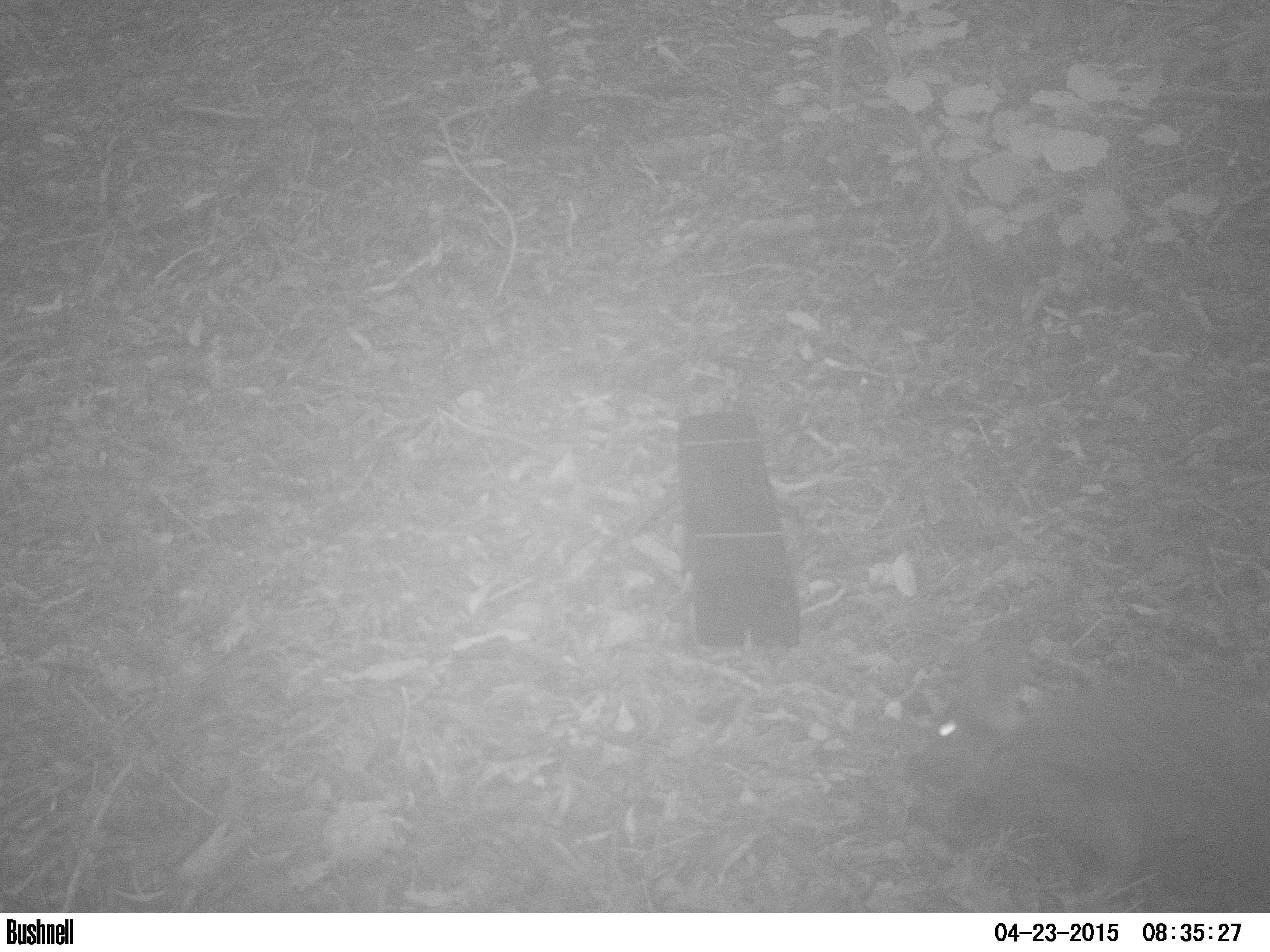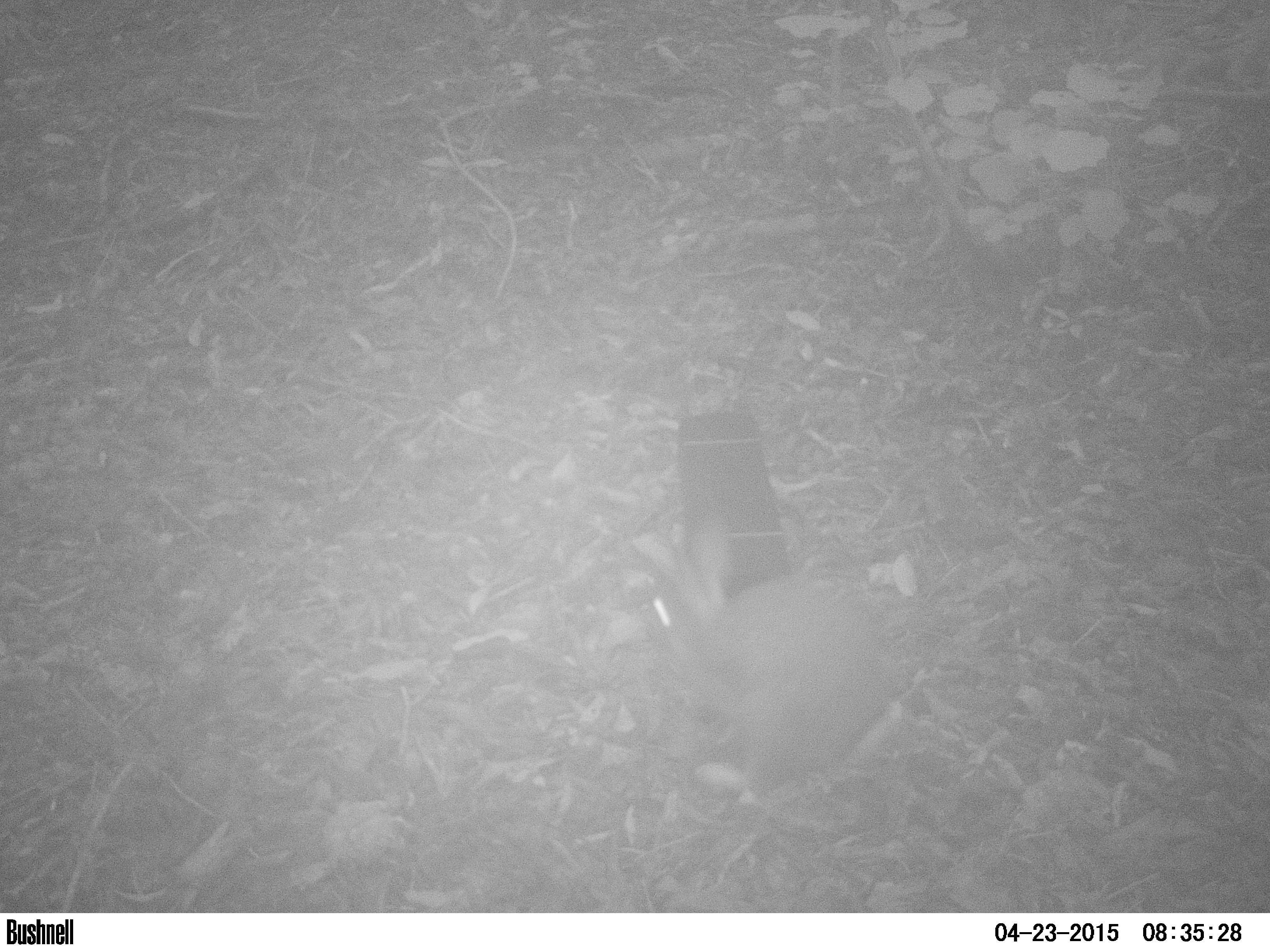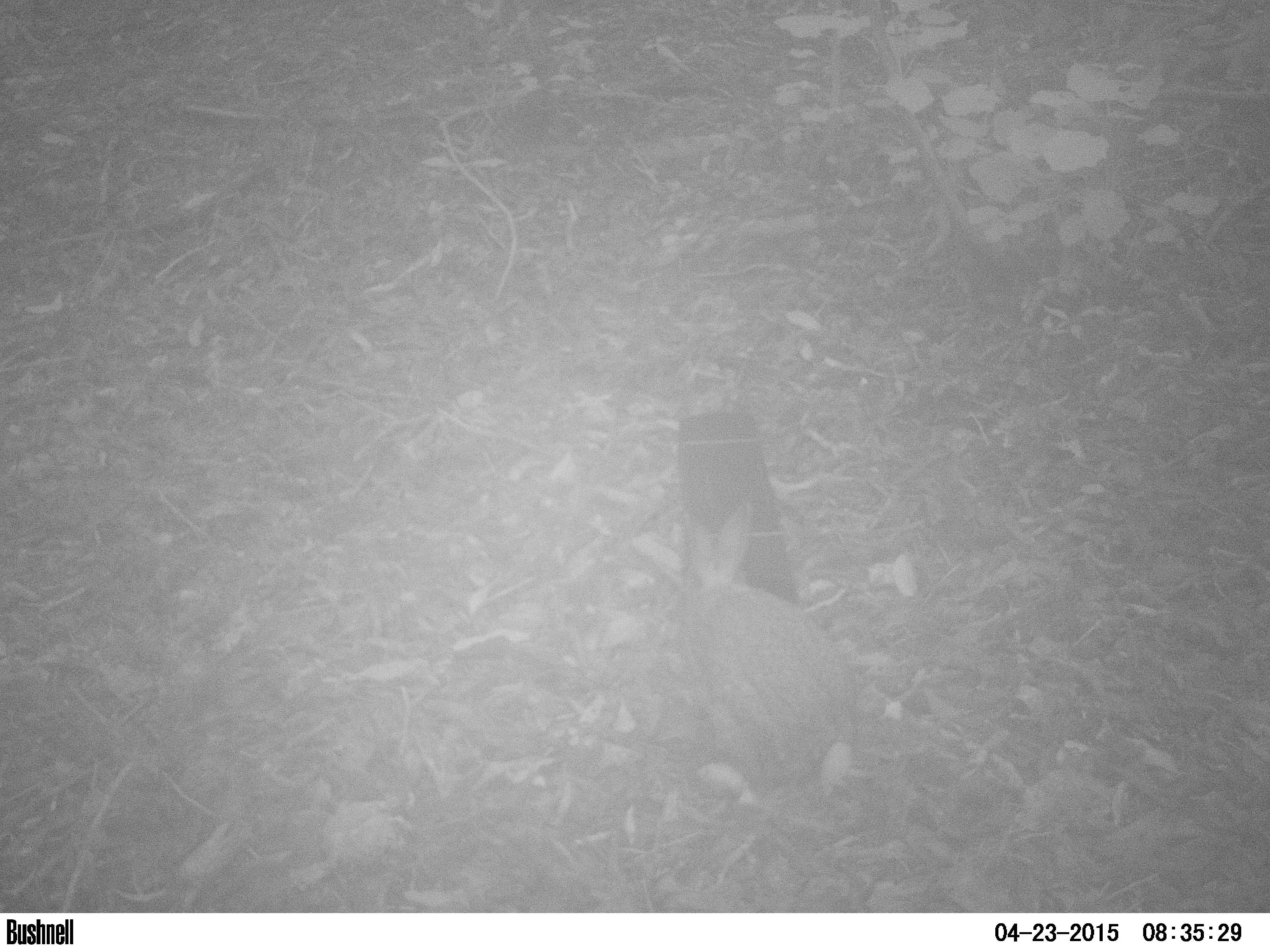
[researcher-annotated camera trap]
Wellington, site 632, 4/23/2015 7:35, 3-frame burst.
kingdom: Animalia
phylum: Chordata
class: Mammalia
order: Lagomorpha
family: Leporidae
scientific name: Leporidae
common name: rabbit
Rabbit (Leporidae).